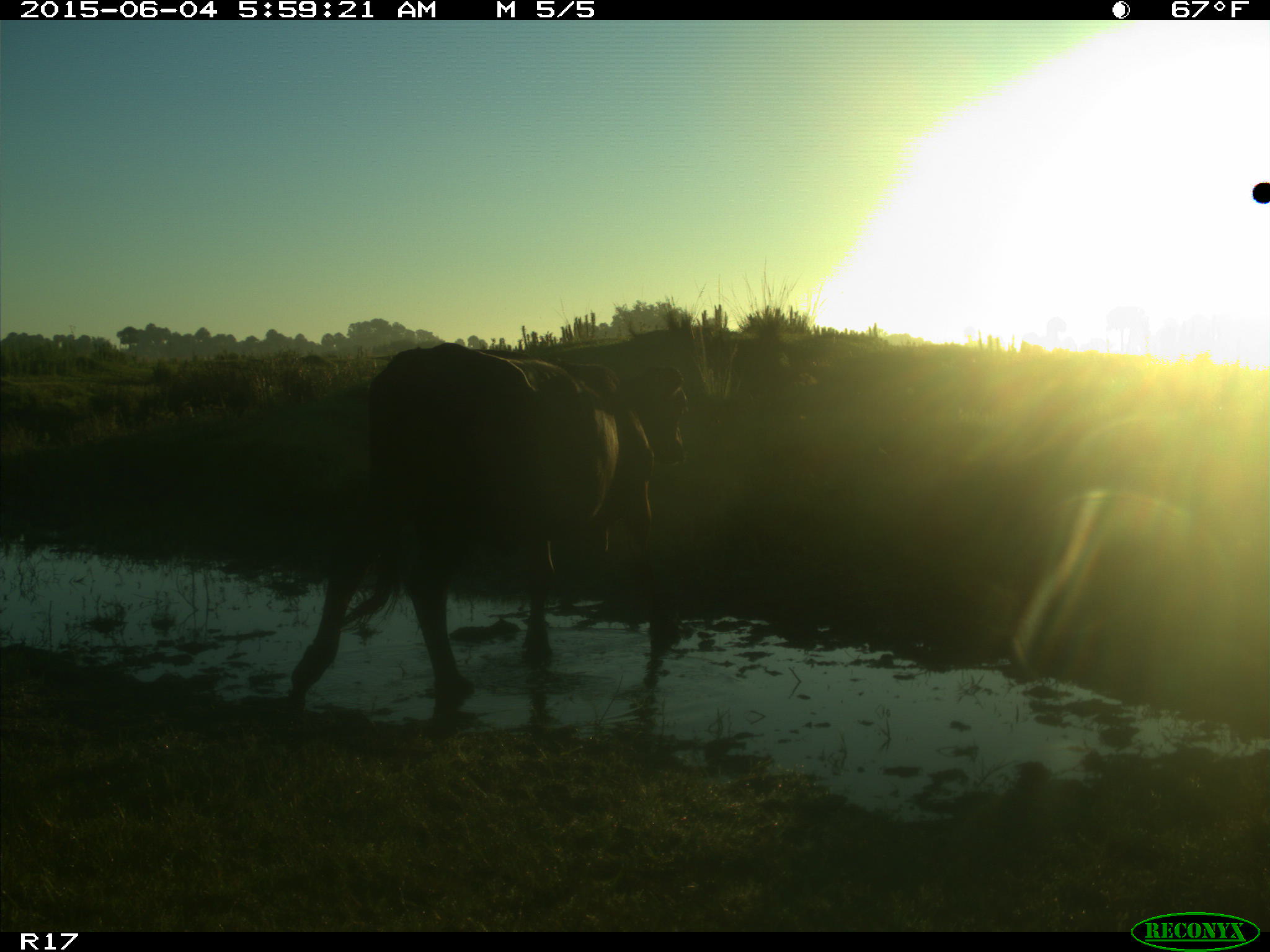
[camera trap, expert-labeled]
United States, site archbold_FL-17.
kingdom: Animalia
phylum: Chordata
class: Mammalia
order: Artiodactyla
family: Bovidae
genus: Bos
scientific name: Bos taurus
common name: domestic cow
Bos taurus (domestic cow).